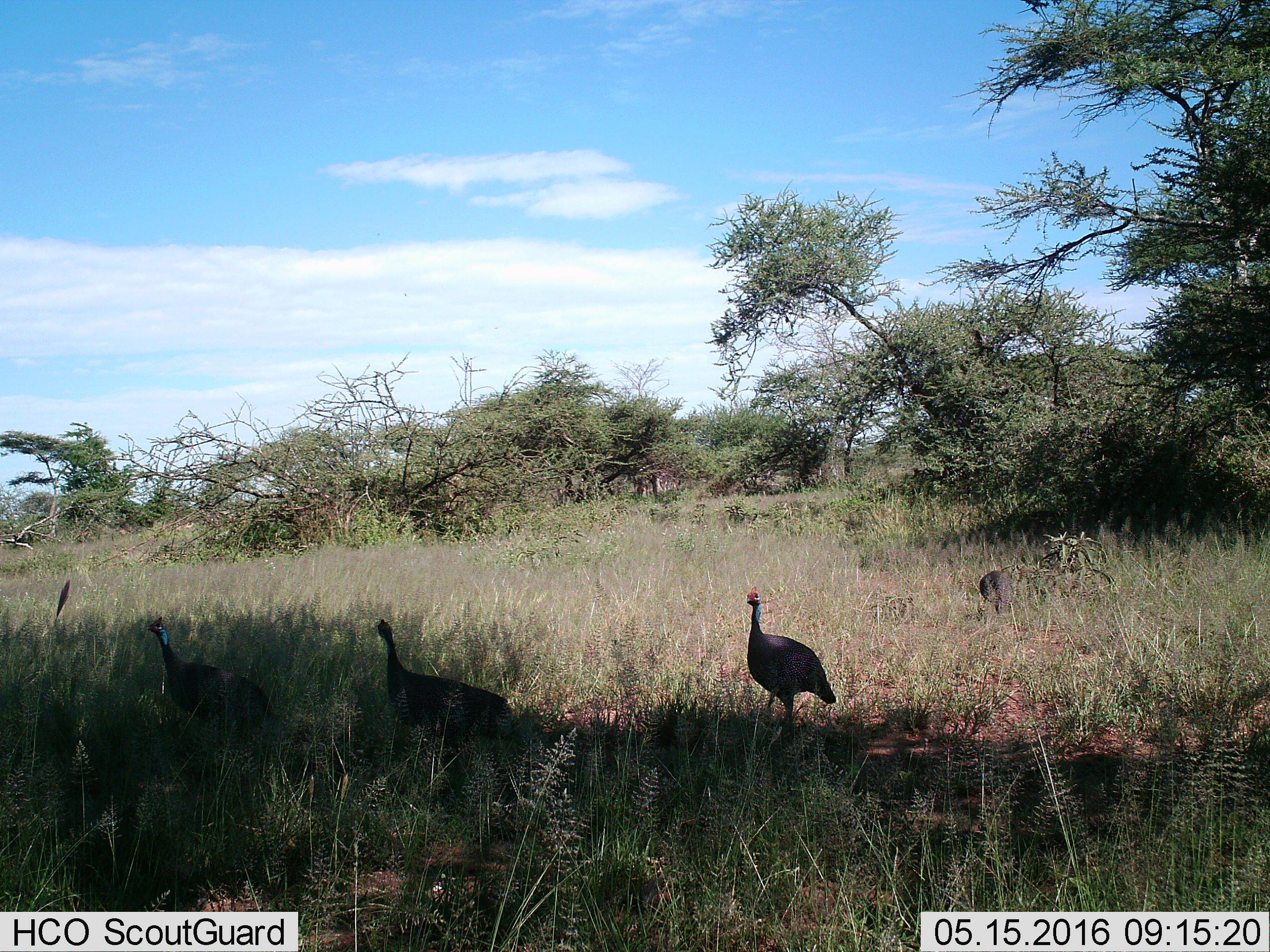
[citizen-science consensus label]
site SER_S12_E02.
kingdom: Animalia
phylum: Chordata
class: Aves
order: Galliformes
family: Numididae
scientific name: Numididae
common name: guineafowl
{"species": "guineafowl (Numididae)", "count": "4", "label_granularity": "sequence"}